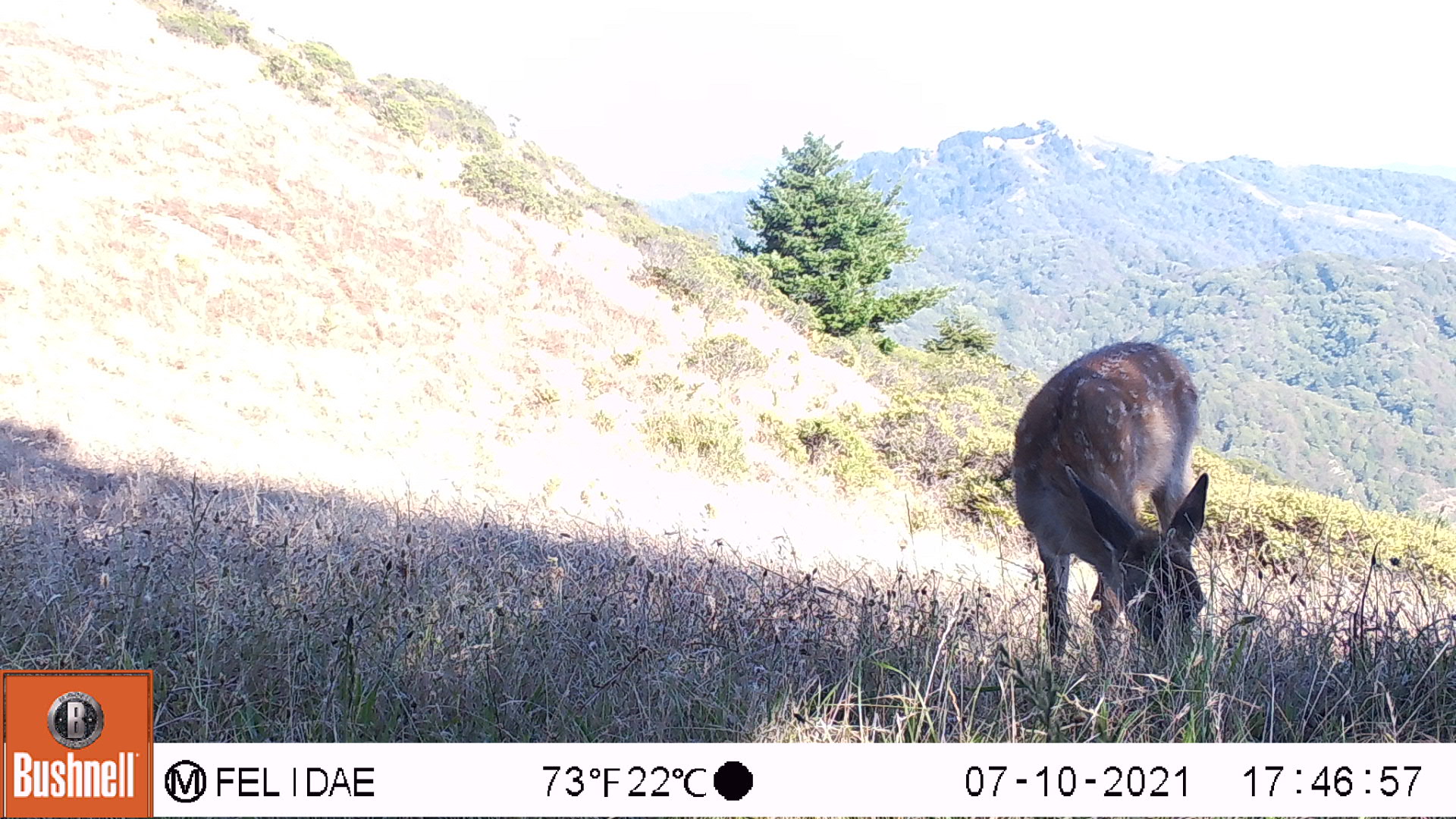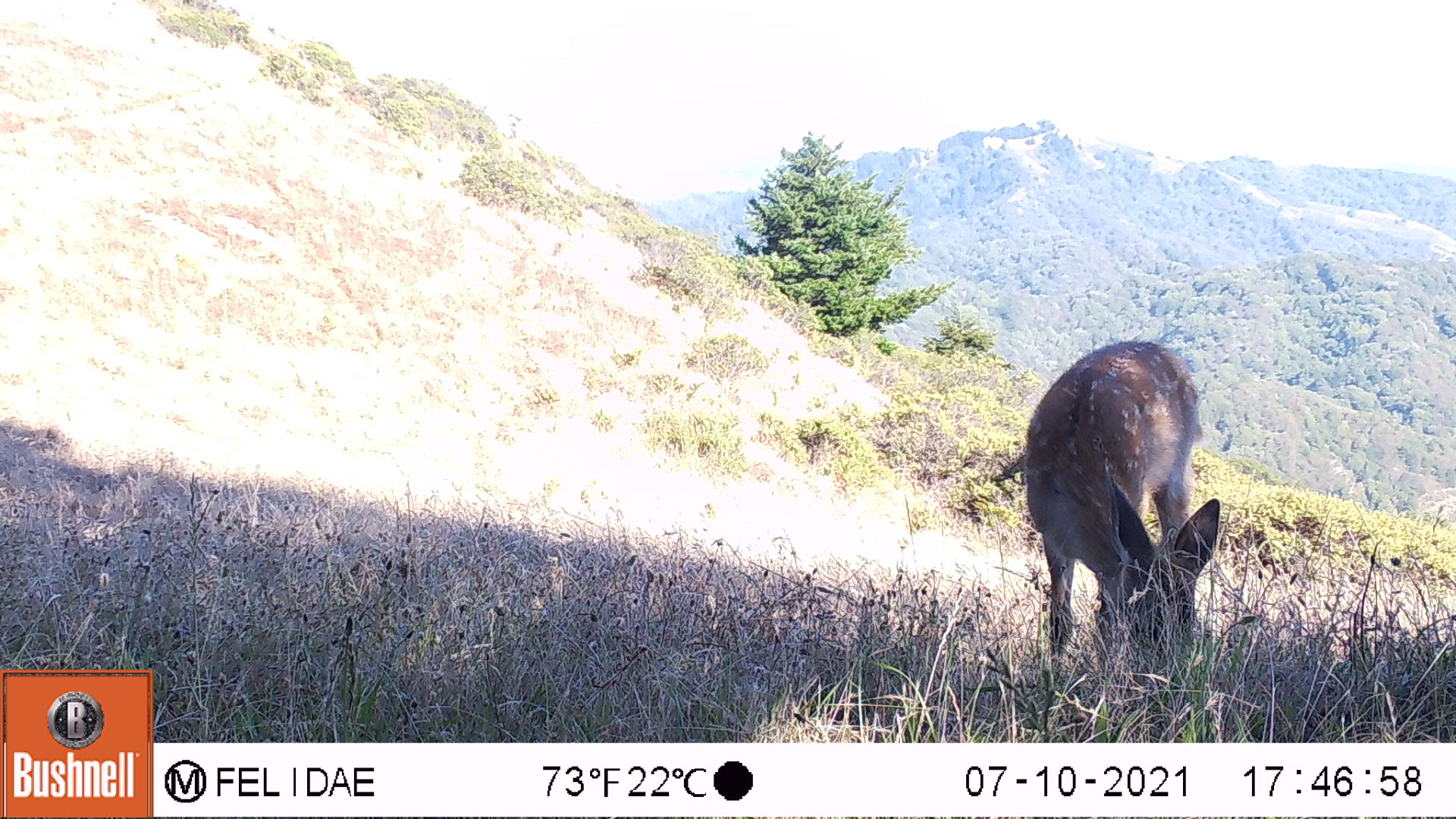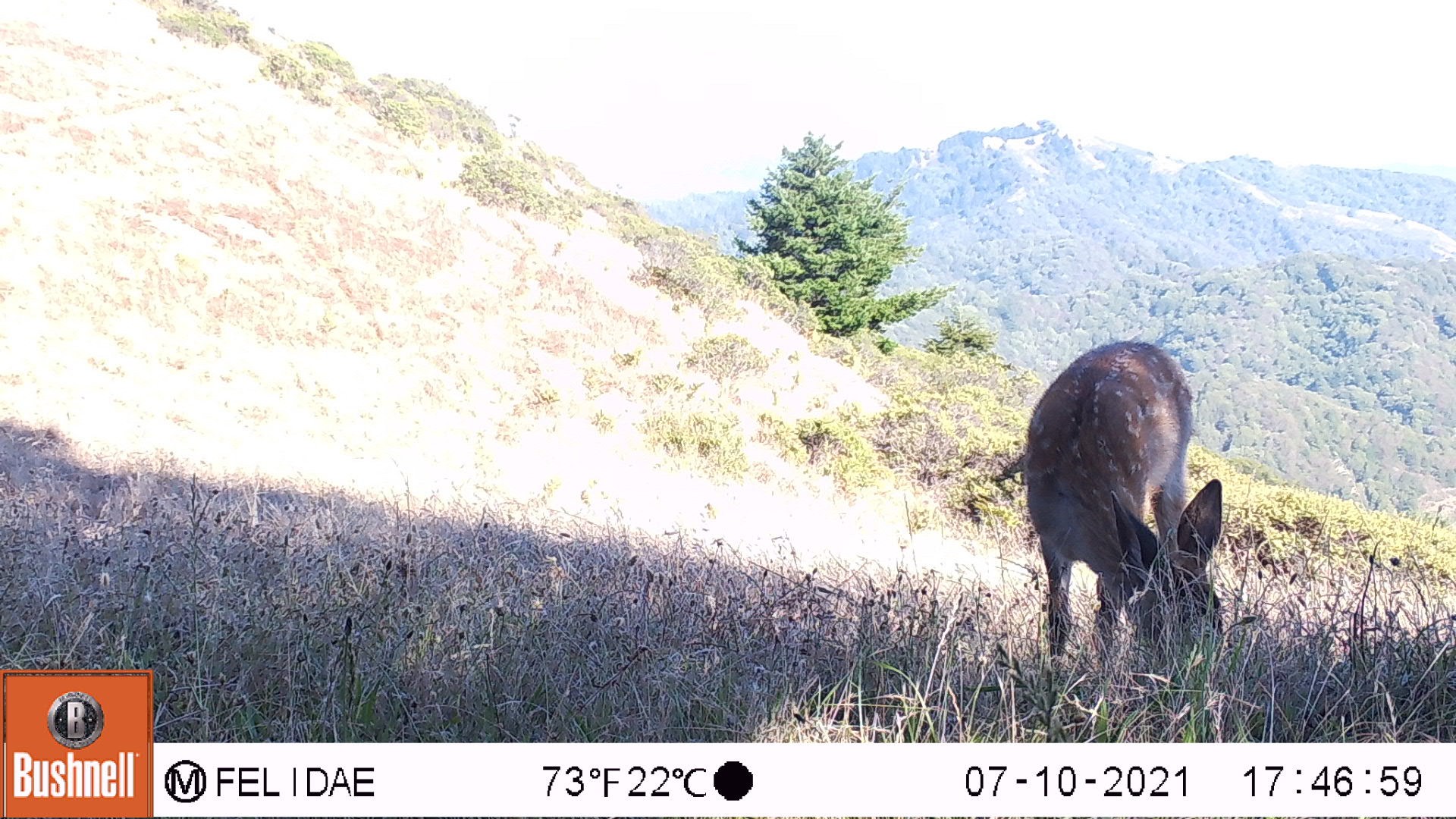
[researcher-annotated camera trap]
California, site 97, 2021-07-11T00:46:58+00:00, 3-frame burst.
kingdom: Animalia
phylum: Chordata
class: Mammalia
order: Artiodactyla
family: Cervidae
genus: Odocoileus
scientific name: Odocoileus hemionus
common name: mule deer